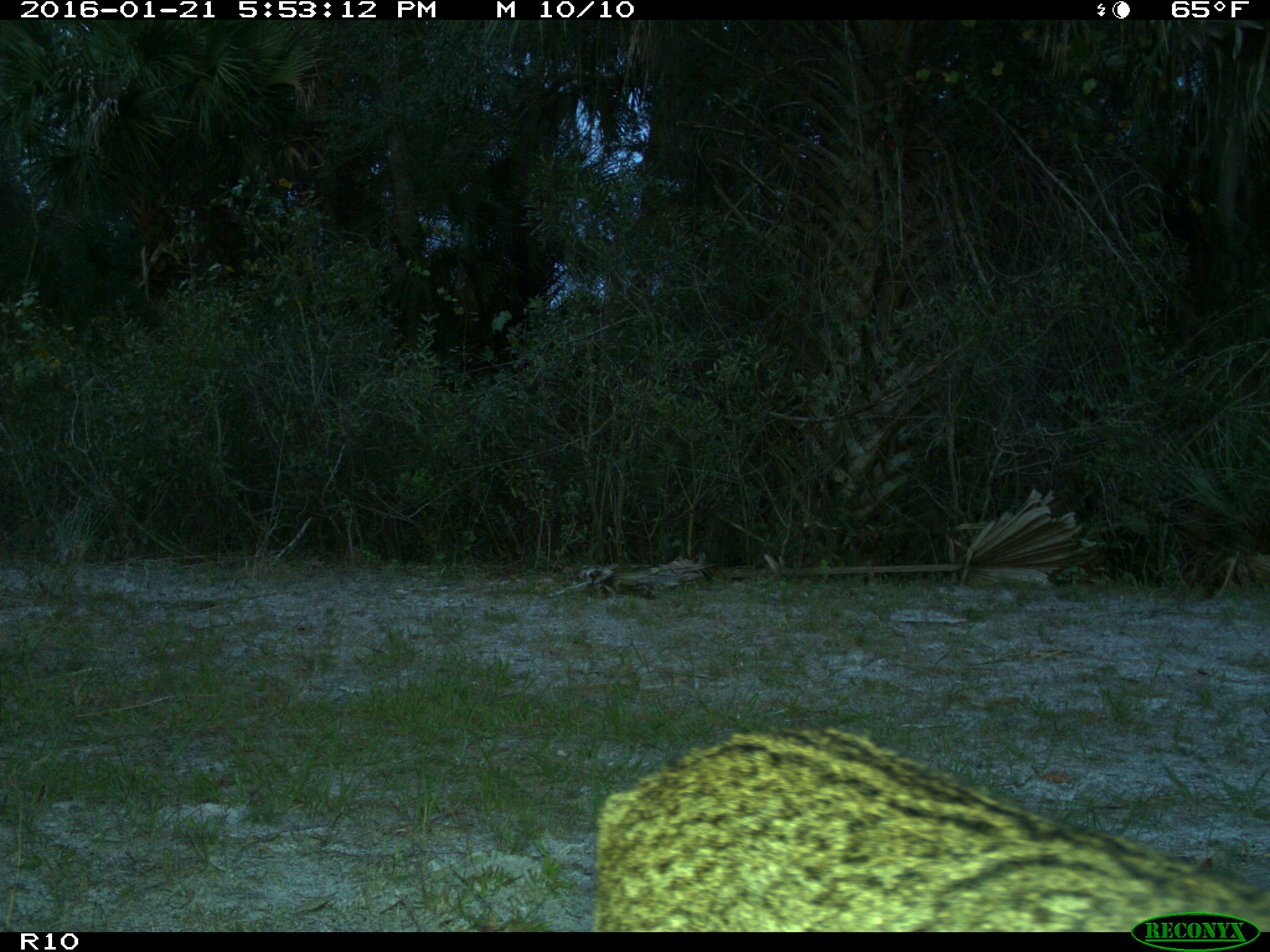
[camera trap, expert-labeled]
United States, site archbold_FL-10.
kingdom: Animalia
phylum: Chordata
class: Mammalia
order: Carnivora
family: Felidae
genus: Lynx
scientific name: Lynx rufus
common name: bobcat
Lynx rufus (bobcat).